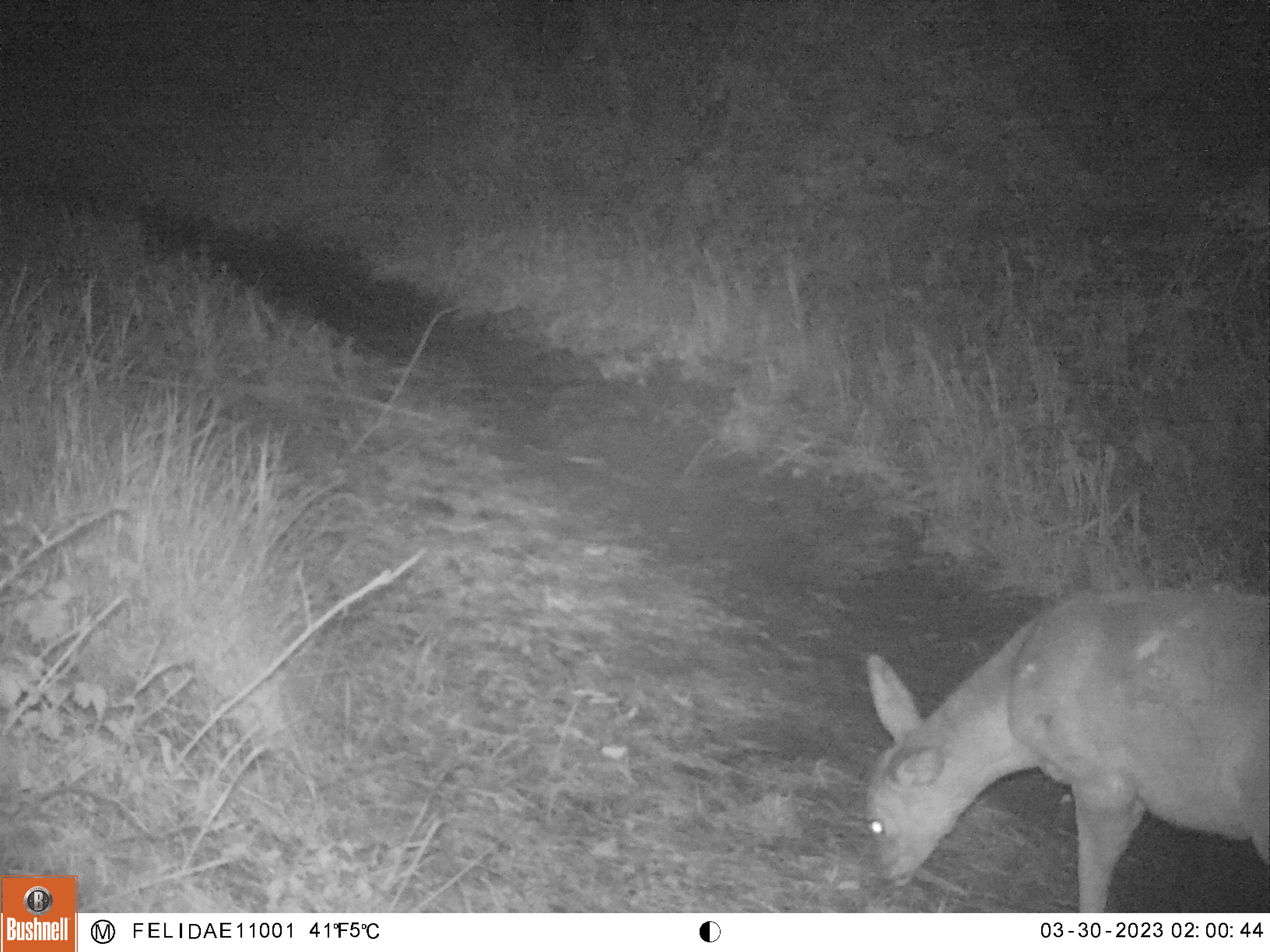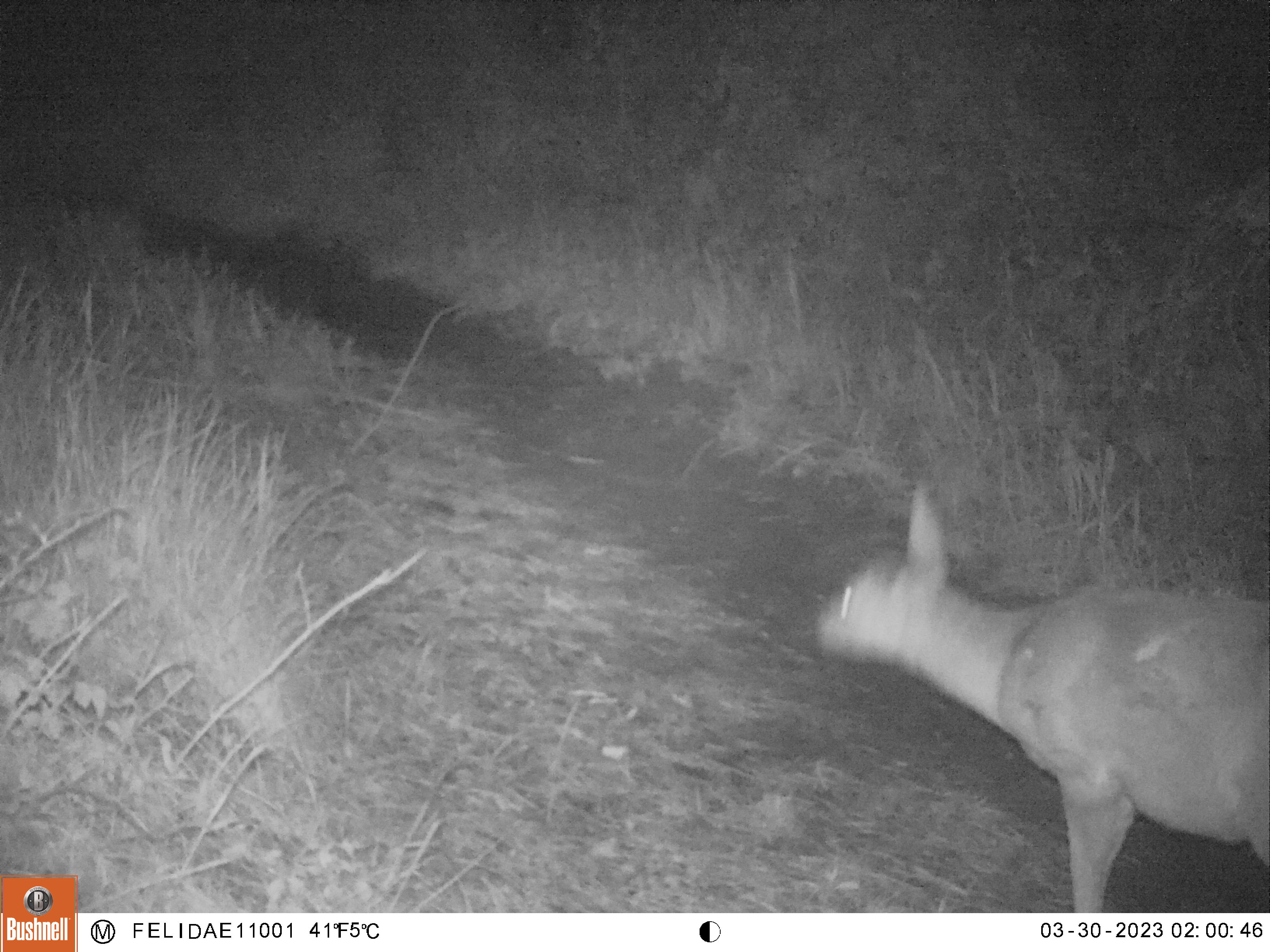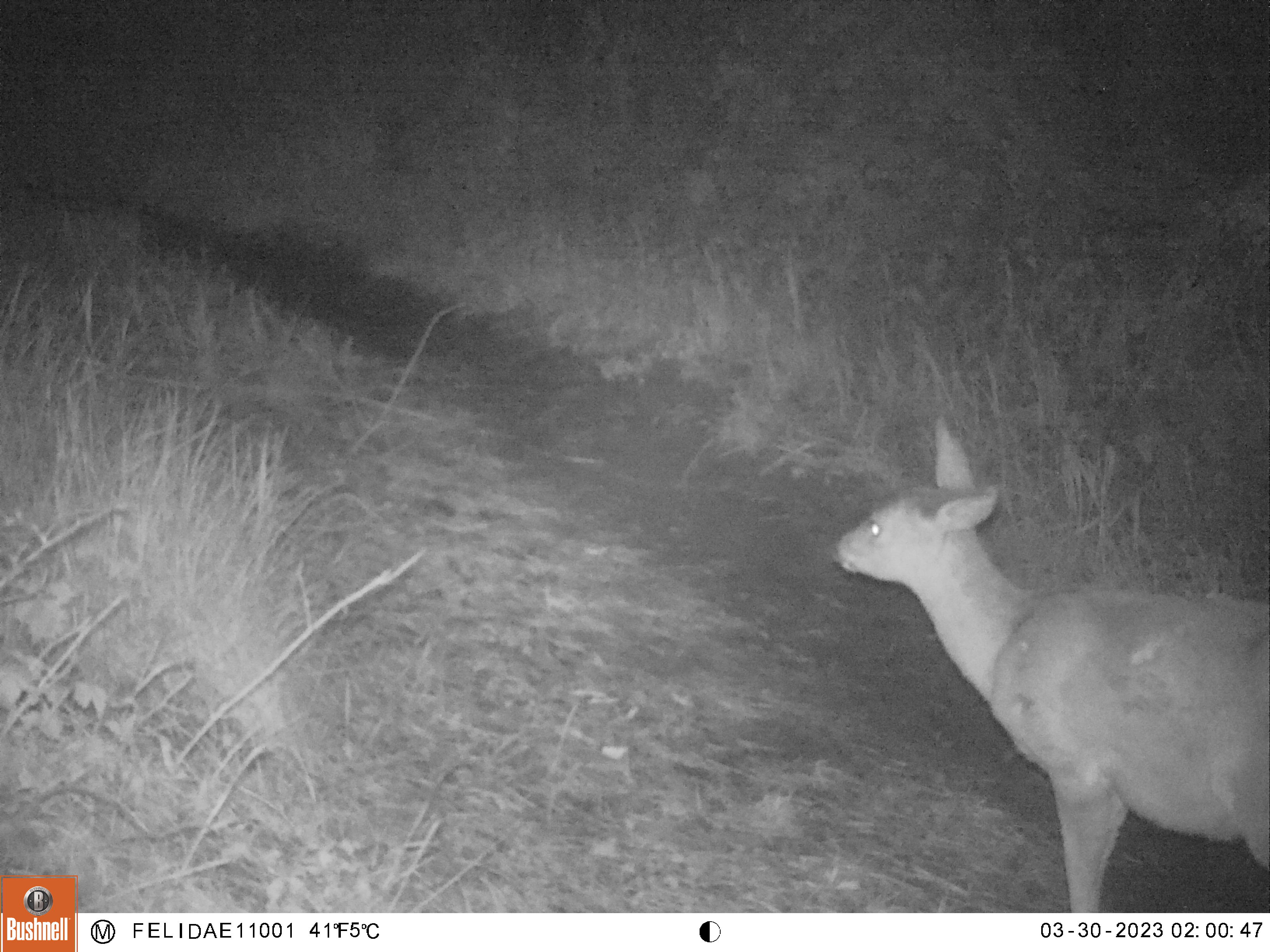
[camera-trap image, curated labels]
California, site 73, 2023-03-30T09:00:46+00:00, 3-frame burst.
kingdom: Animalia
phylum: Chordata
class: Mammalia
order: Artiodactyla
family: Cervidae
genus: Odocoileus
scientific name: Odocoileus hemionus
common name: mule deer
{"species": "mule deer (Odocoileus hemionus)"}